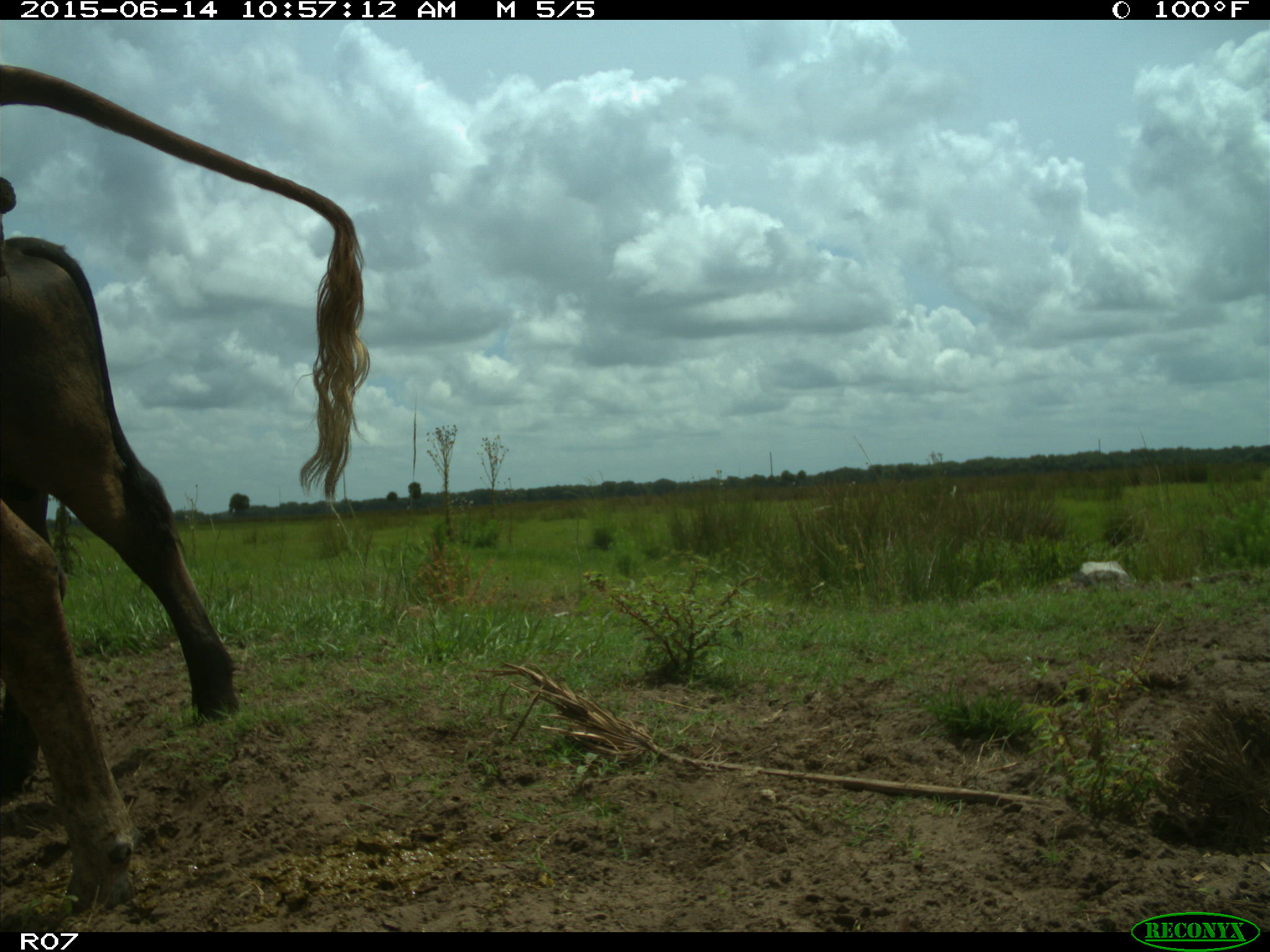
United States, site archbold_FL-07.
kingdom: Animalia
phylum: Chordata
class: Mammalia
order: Artiodactyla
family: Bovidae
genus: Bos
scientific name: Bos taurus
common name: domestic cow